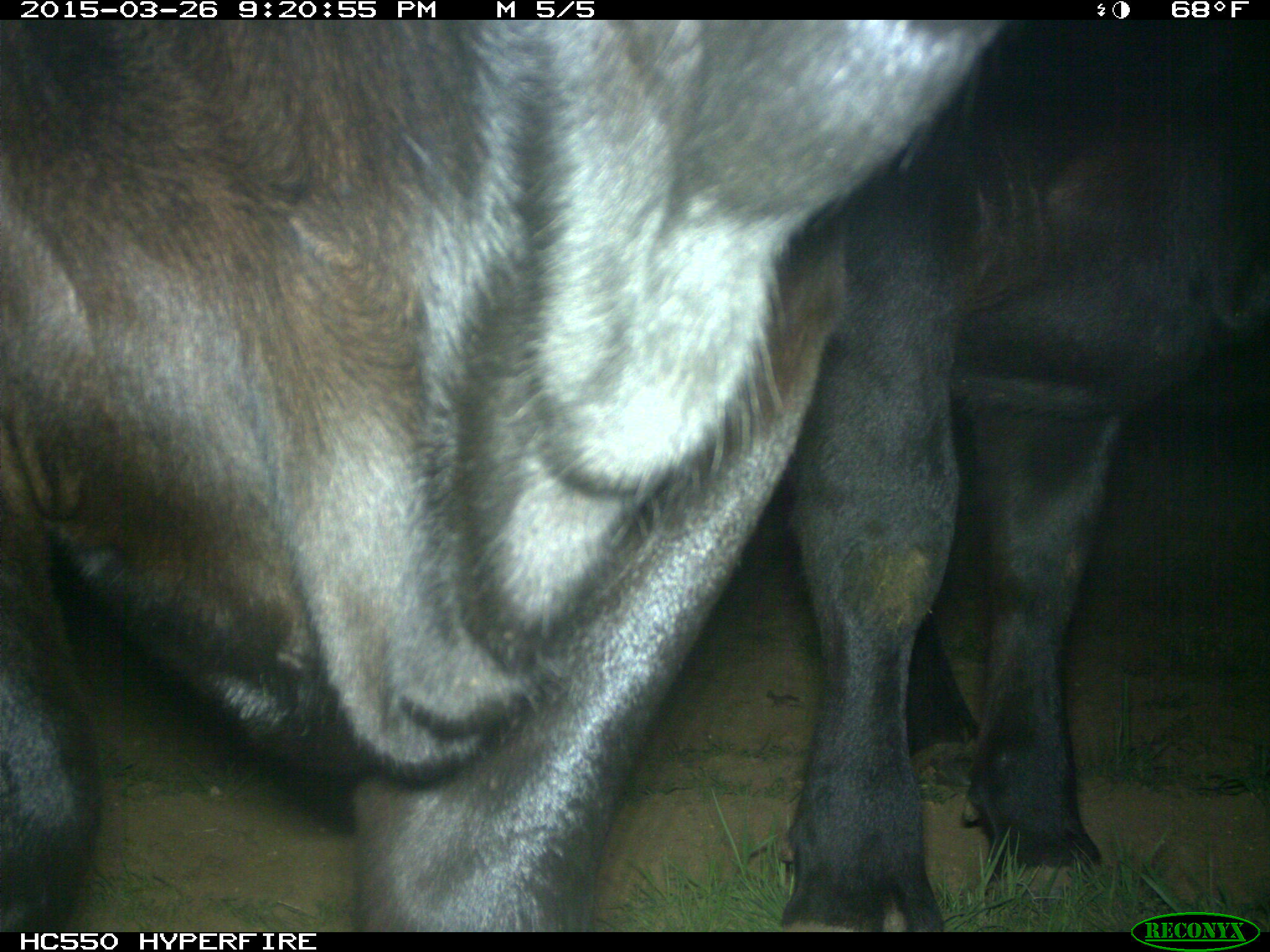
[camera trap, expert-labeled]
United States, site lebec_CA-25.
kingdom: Animalia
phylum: Chordata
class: Mammalia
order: Artiodactyla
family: Bovidae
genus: Bos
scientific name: Bos taurus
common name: domestic cow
Bos taurus (domestic cow).